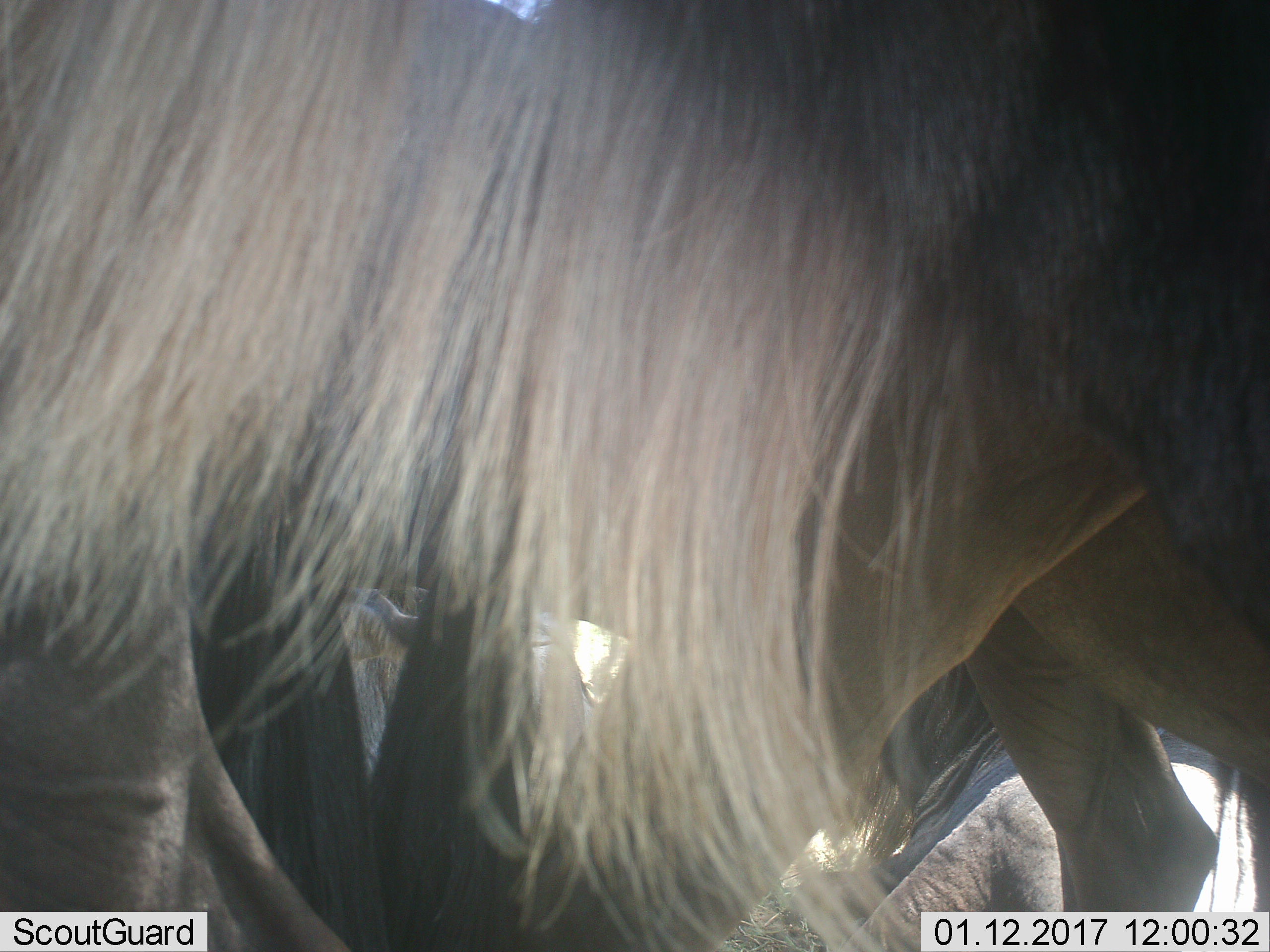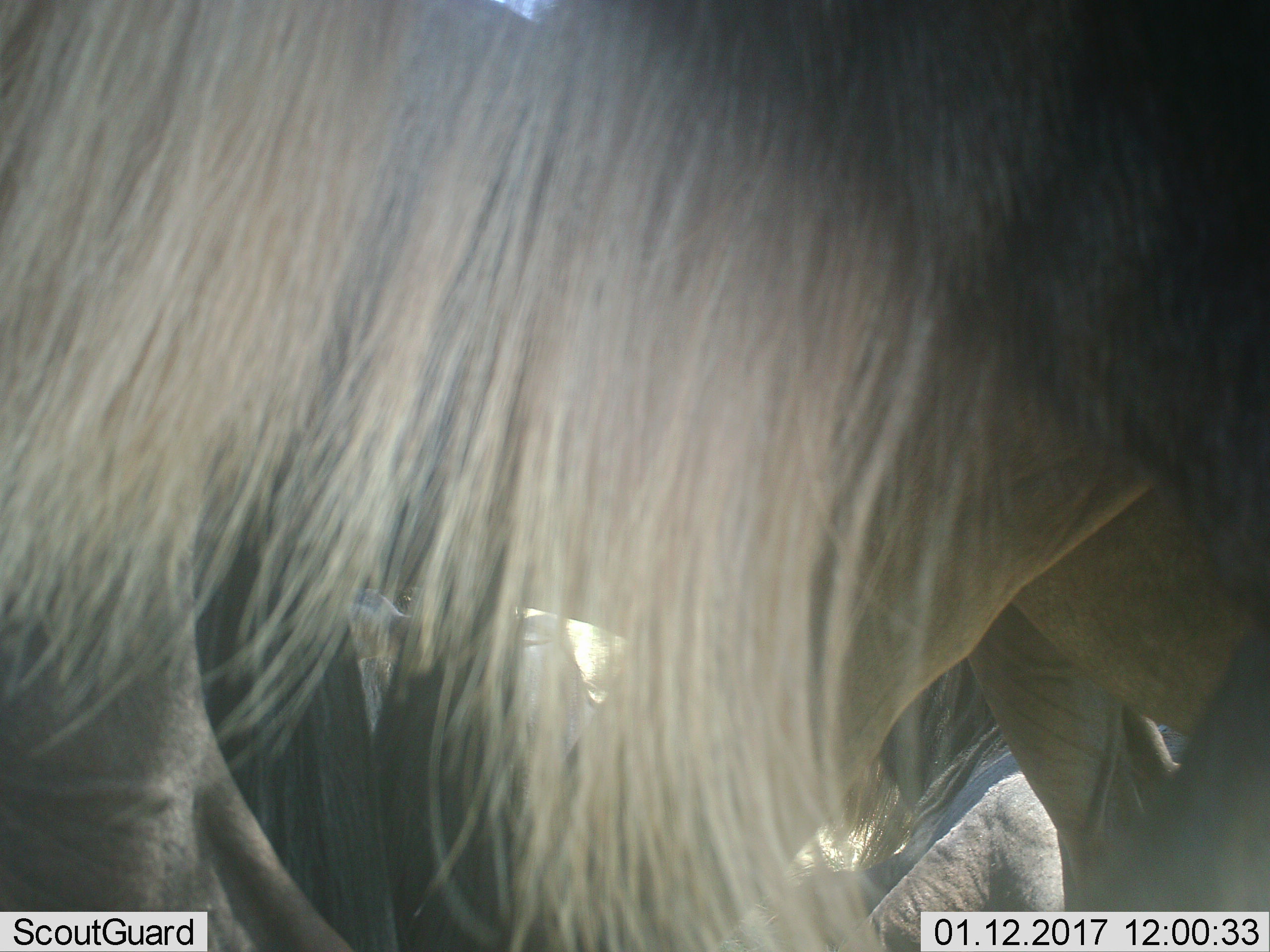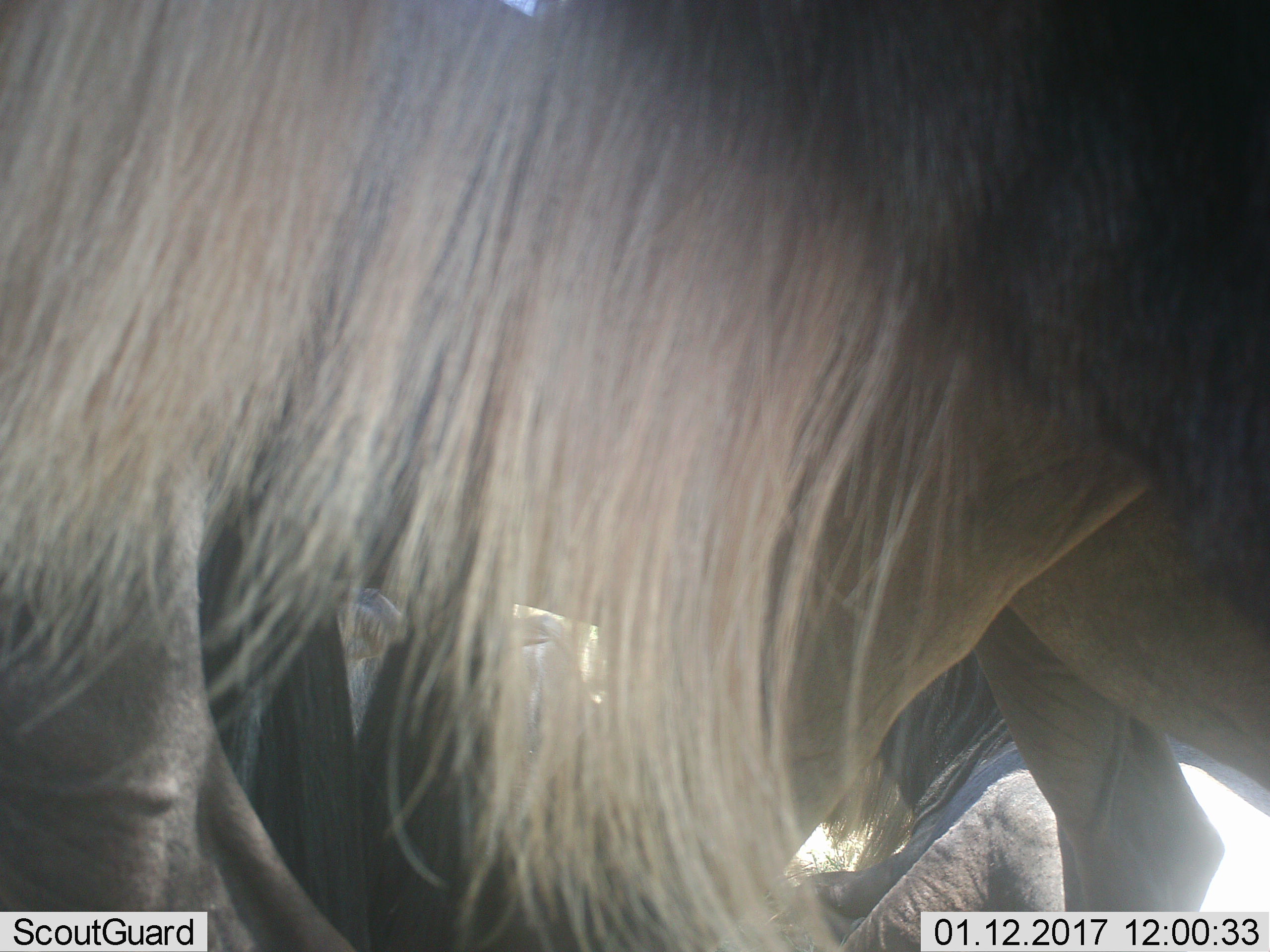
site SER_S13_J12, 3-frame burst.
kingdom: Animalia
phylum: Chordata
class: Mammalia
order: Artiodactyla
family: Bovidae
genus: Connochaetes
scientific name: Connochaetes taurinus taurinus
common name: blue wildebeest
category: wildebeestblue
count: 2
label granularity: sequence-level